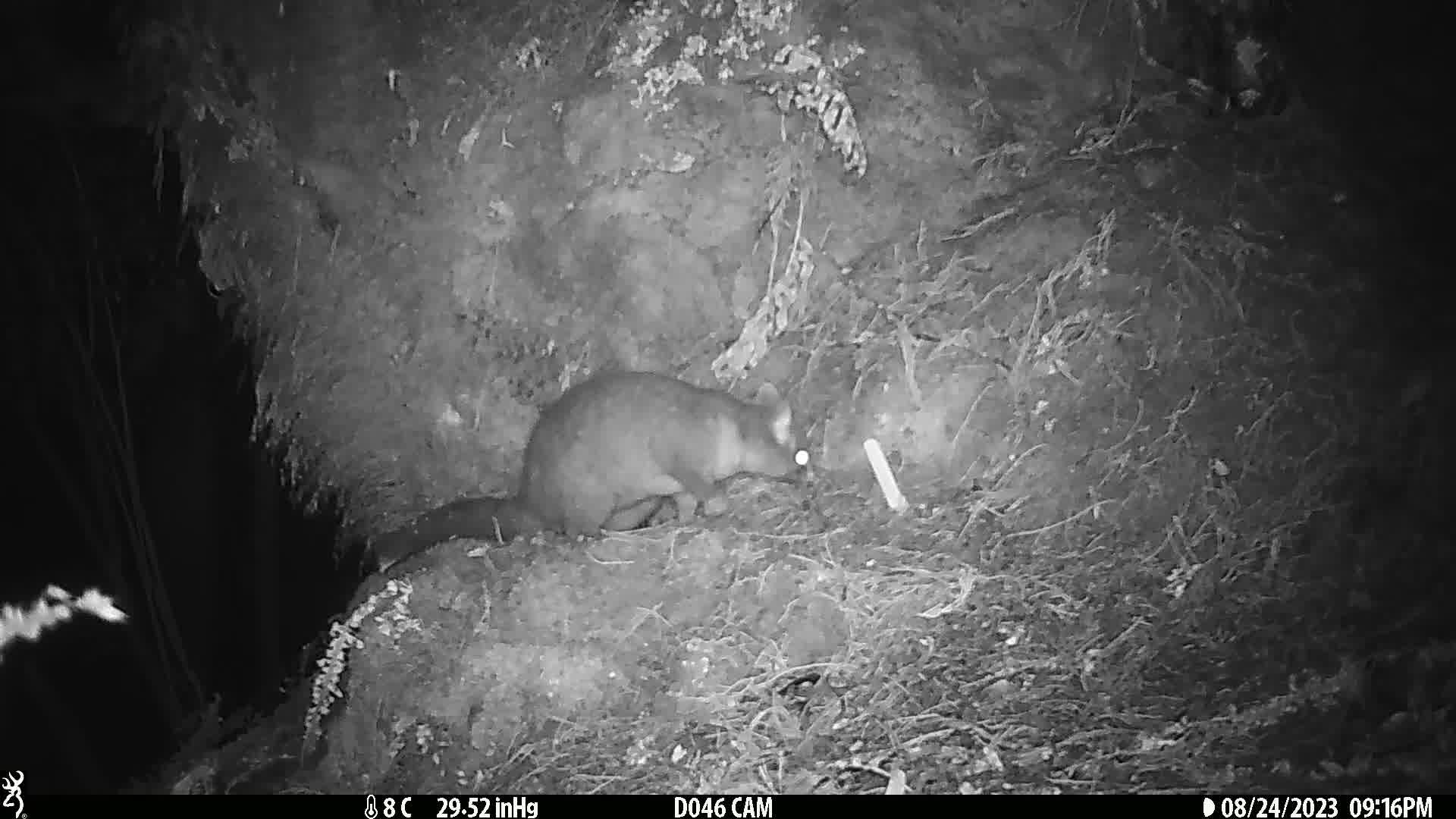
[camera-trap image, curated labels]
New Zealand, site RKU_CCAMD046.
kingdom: Animalia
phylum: Chordata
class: Mammalia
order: Diprotodontia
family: Phalangeridae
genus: Trichosurus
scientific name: Trichosurus vulpecula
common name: common brushtail possum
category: possum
Possum (common brushtail possum) (Trichosurus vulpecula).